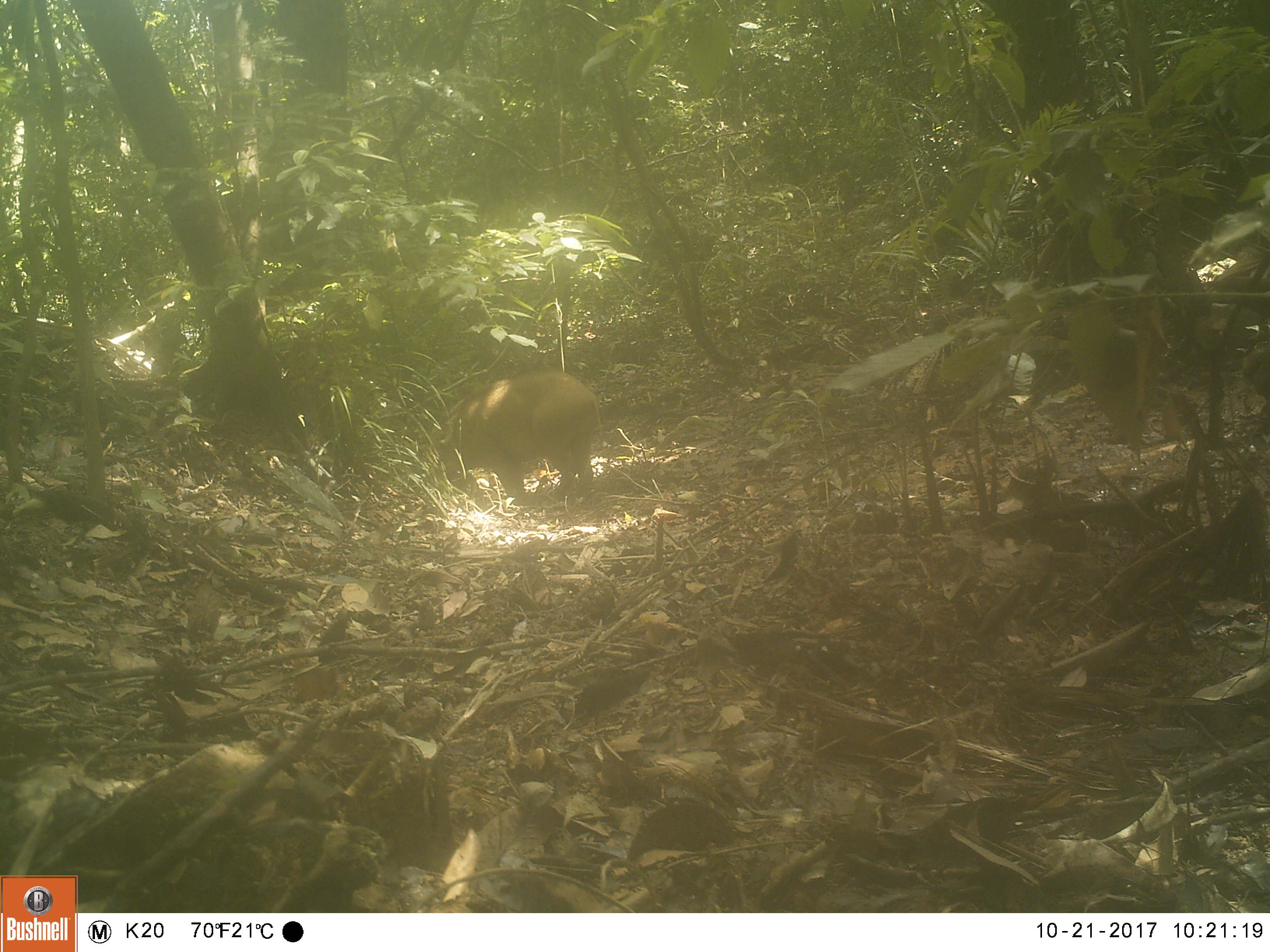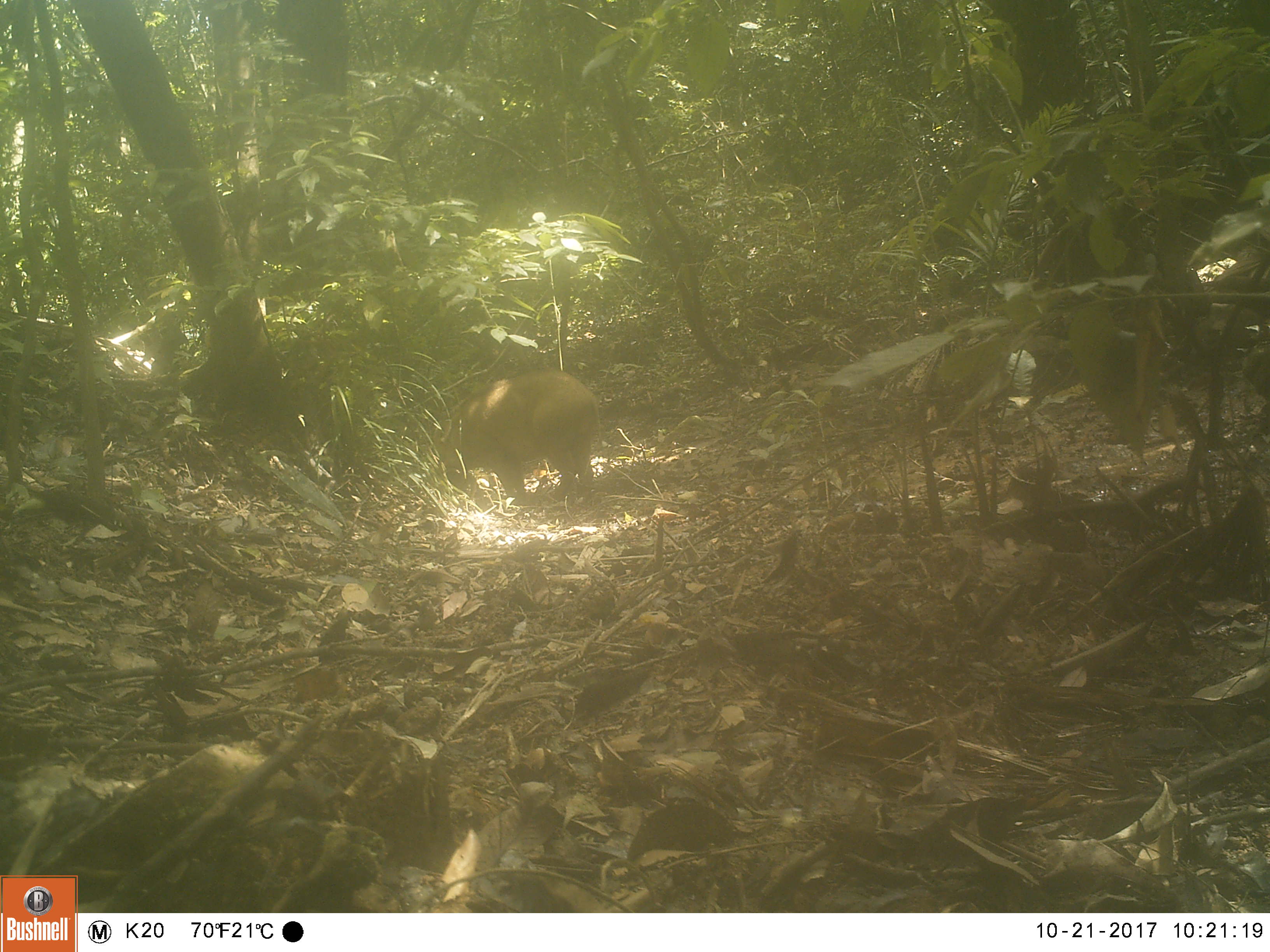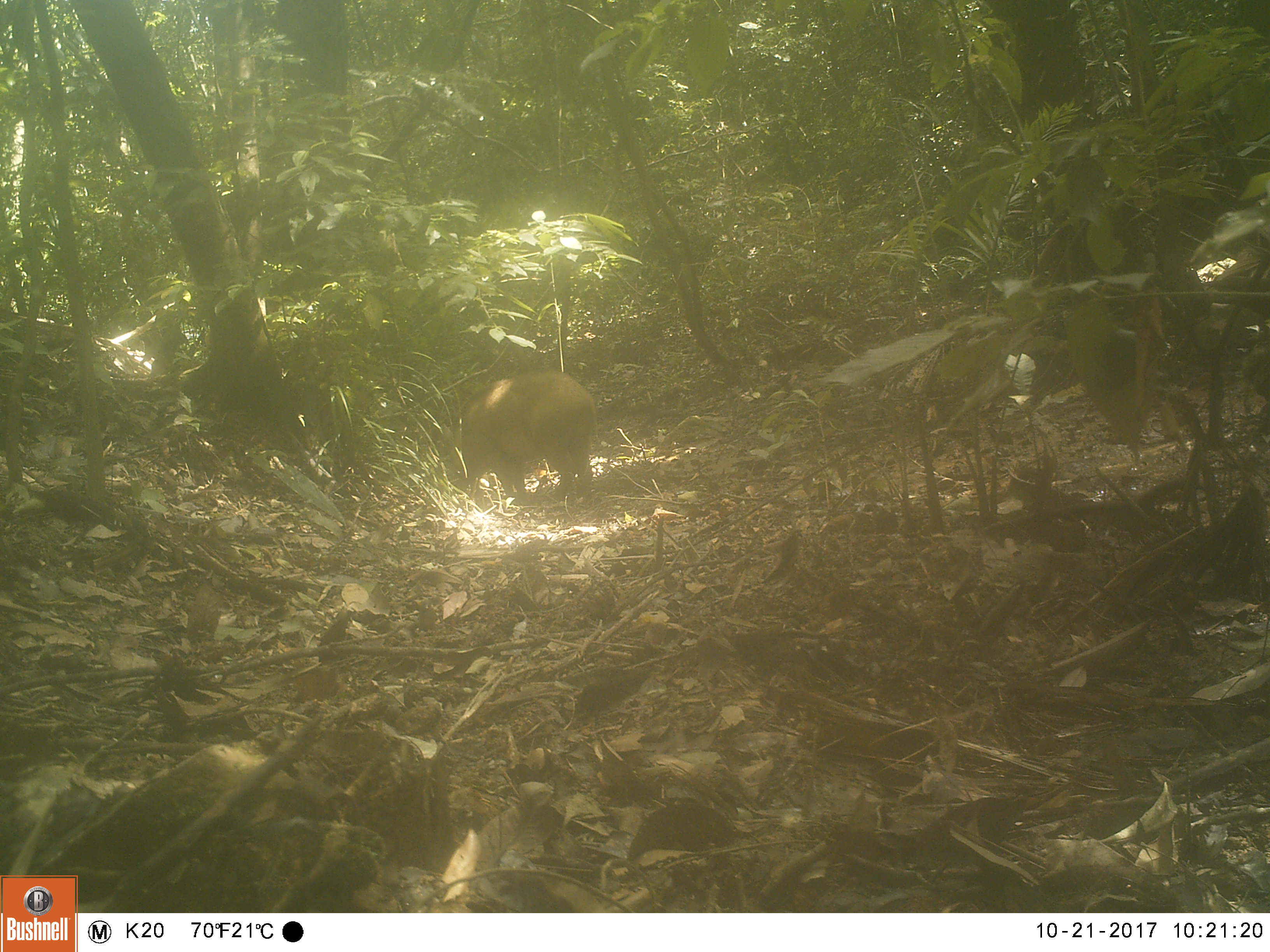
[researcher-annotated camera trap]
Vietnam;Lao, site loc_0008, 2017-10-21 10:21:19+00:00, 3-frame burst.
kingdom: Animalia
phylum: Chordata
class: Mammalia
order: Artiodactyla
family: Suidae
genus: Sus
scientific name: Sus scrofa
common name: eurasian wild pig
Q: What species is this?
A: Eurasian wild pig (Sus scrofa).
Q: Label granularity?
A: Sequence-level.